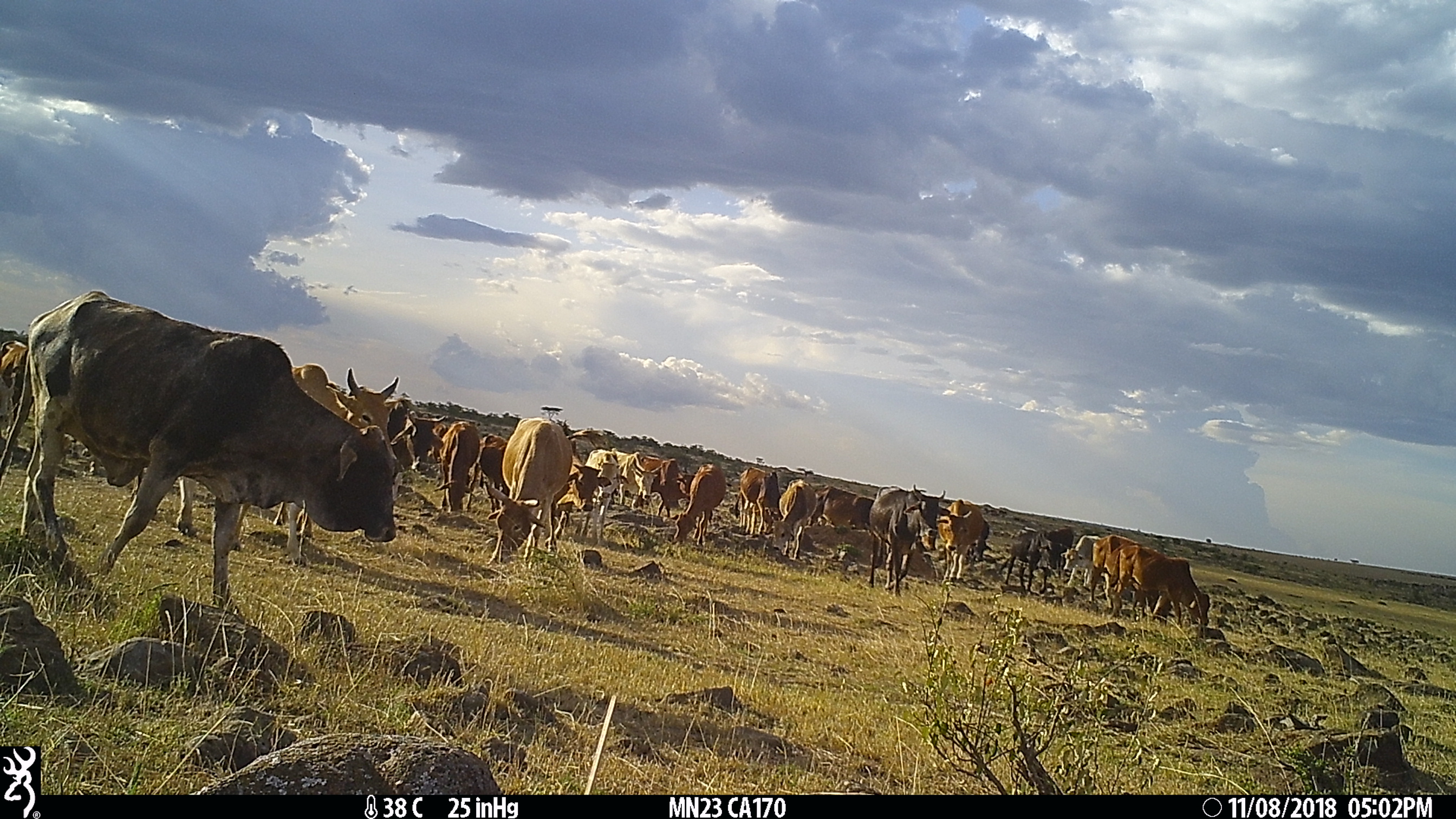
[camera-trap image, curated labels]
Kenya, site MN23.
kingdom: Animalia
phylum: Chordata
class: Mammalia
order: Artiodactyla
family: Bovidae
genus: Bos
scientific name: Bos taurus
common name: cattle